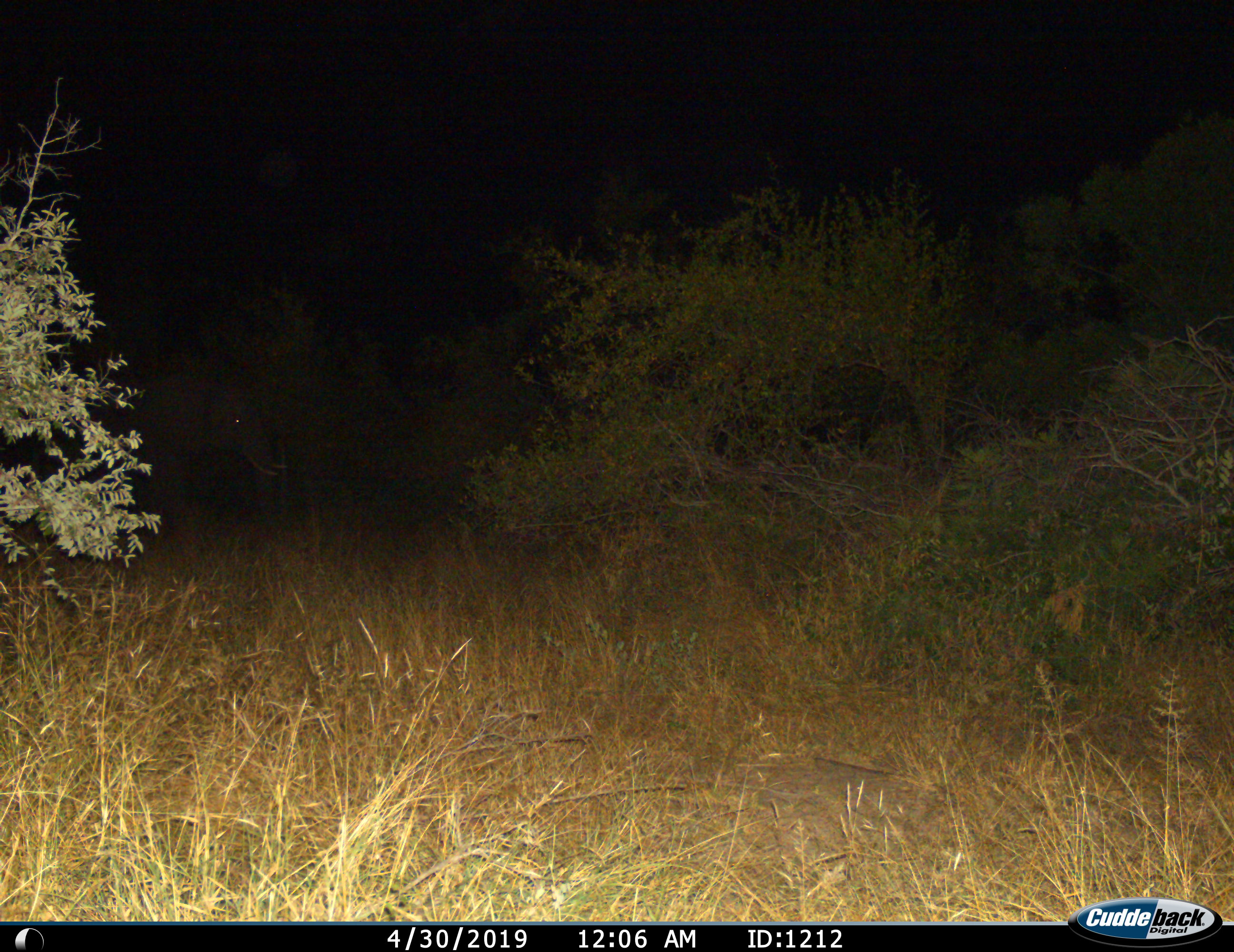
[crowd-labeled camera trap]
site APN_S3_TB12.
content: unidentified animal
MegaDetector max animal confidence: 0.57